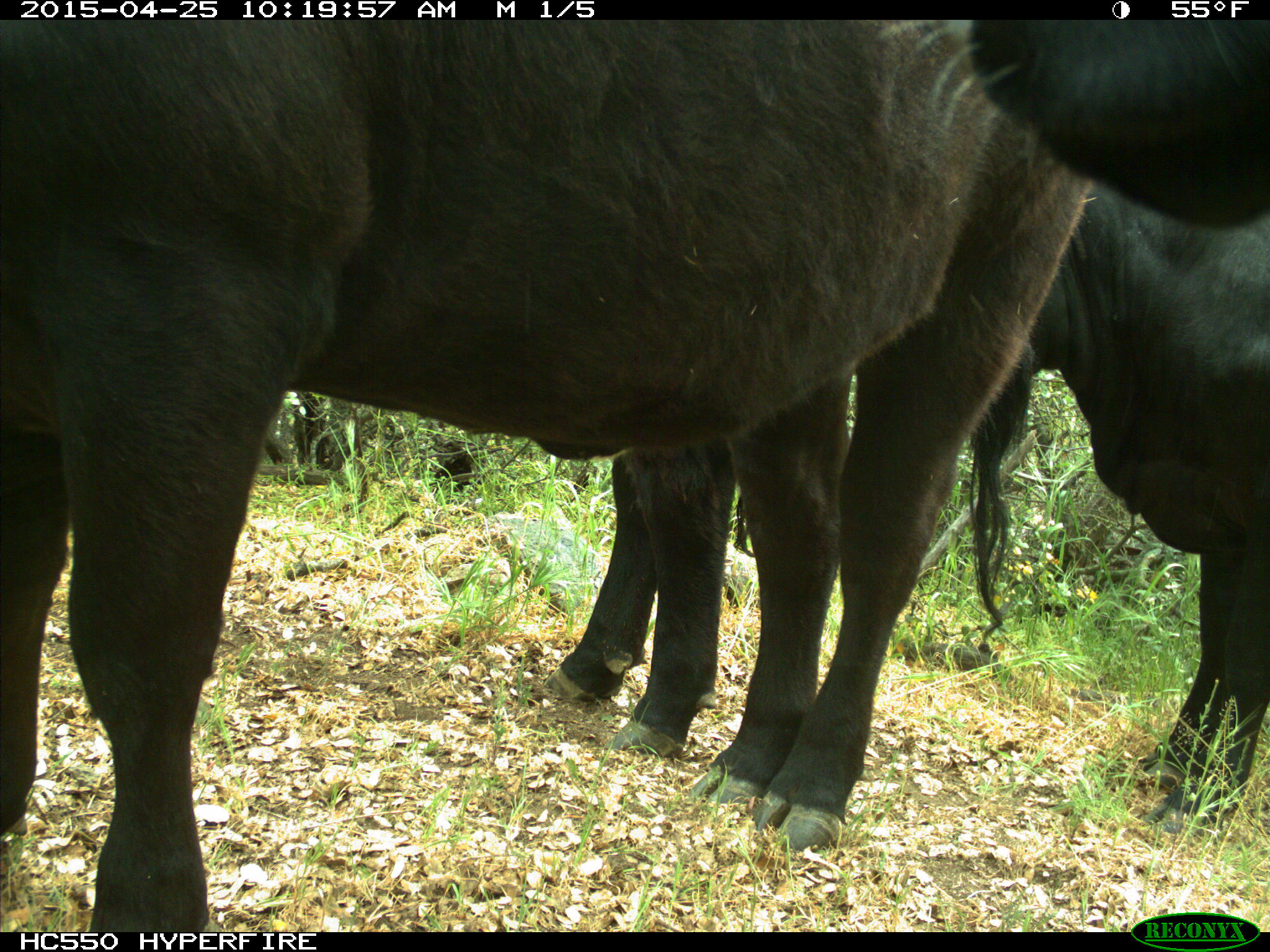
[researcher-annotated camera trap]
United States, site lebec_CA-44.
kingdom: Animalia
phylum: Chordata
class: Mammalia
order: Artiodactyla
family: Suidae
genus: Sus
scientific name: Sus scrofa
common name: wild boar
Sus scrofa (wild boar).